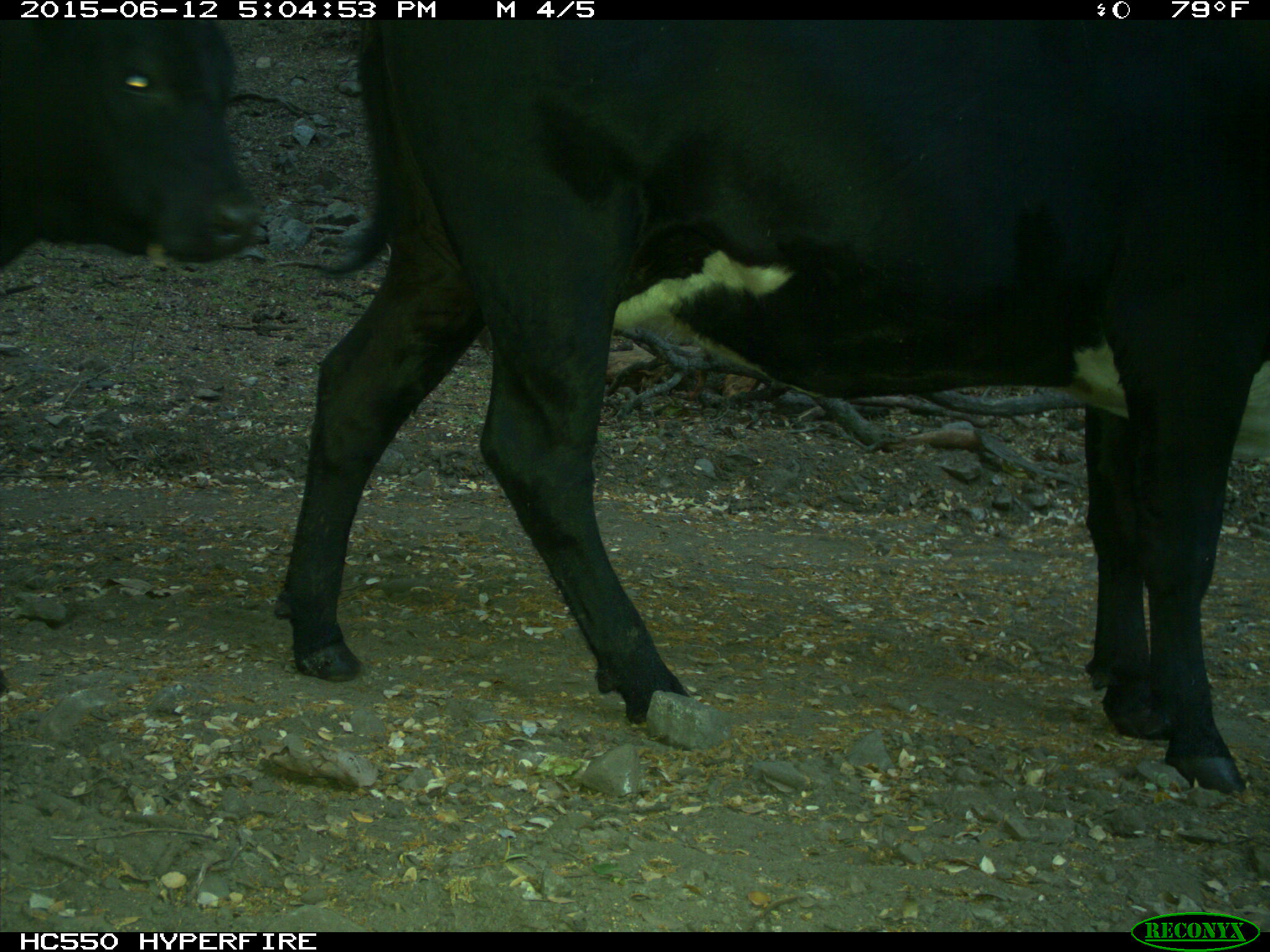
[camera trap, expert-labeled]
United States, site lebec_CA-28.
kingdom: Animalia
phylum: Chordata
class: Mammalia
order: Artiodactyla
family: Bovidae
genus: Bos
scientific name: Bos taurus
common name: domestic cow